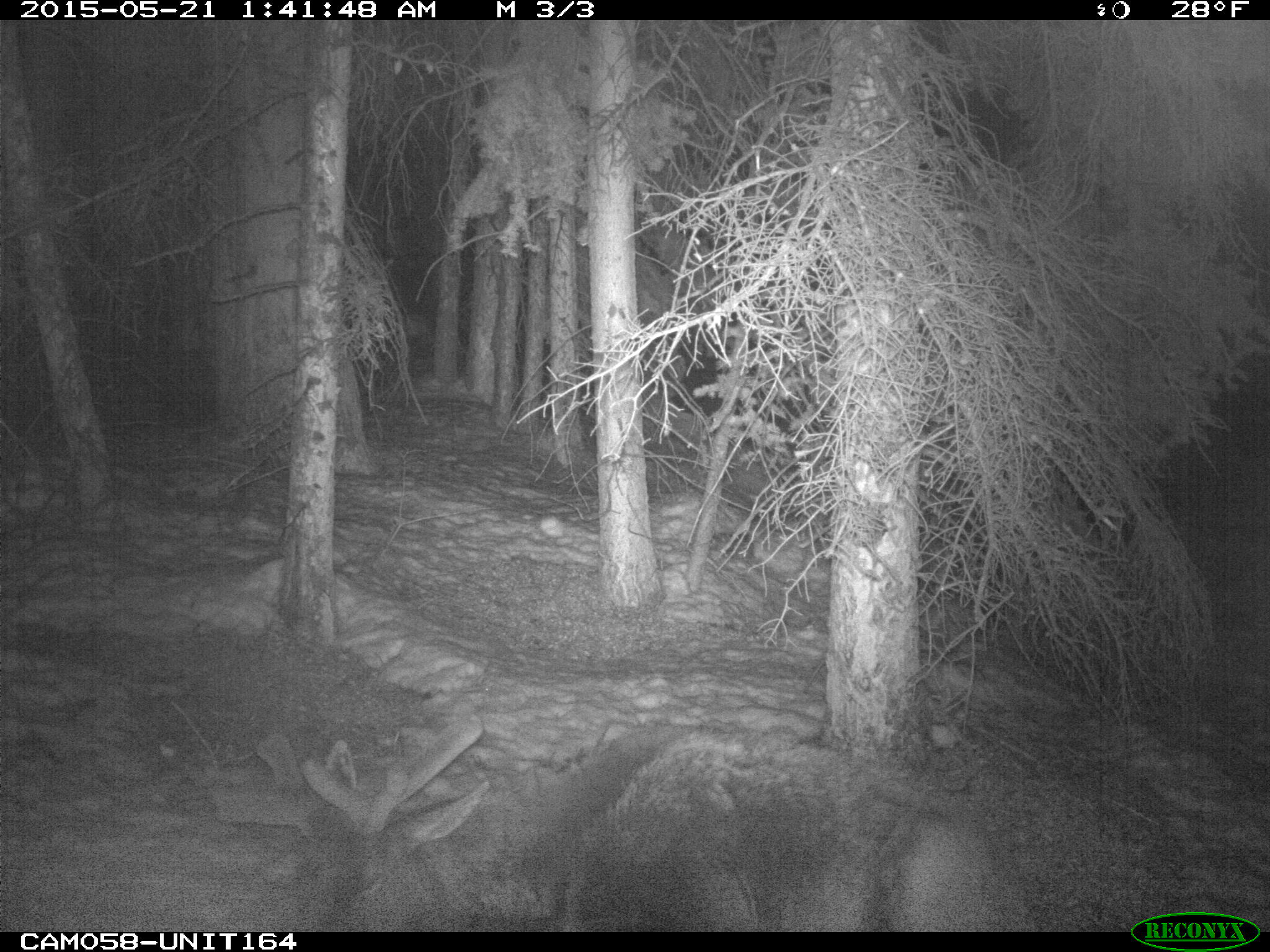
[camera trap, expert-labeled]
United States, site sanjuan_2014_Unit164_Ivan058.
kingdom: Animalia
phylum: Chordata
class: Mammalia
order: Artiodactyla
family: Cervidae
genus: Cervus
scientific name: Cervus elaphus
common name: red deer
Cervus elaphus (red deer).